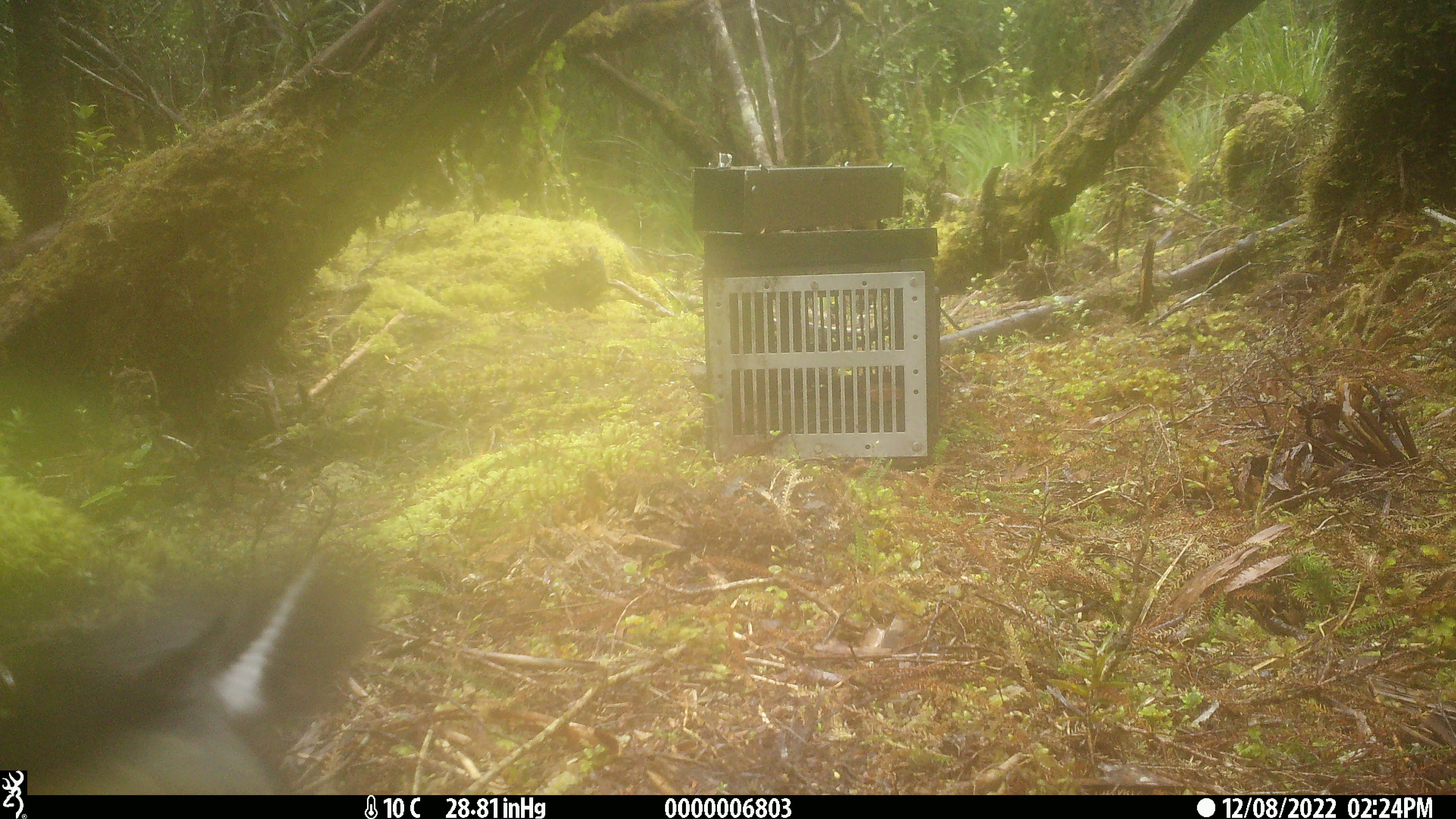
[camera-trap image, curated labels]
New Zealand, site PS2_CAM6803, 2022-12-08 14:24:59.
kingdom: Animalia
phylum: Chordata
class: Aves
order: Passeriformes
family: Petroicidae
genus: Petroica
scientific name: Petroica macrocephala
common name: tomtit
Tomtit (Petroica macrocephala).